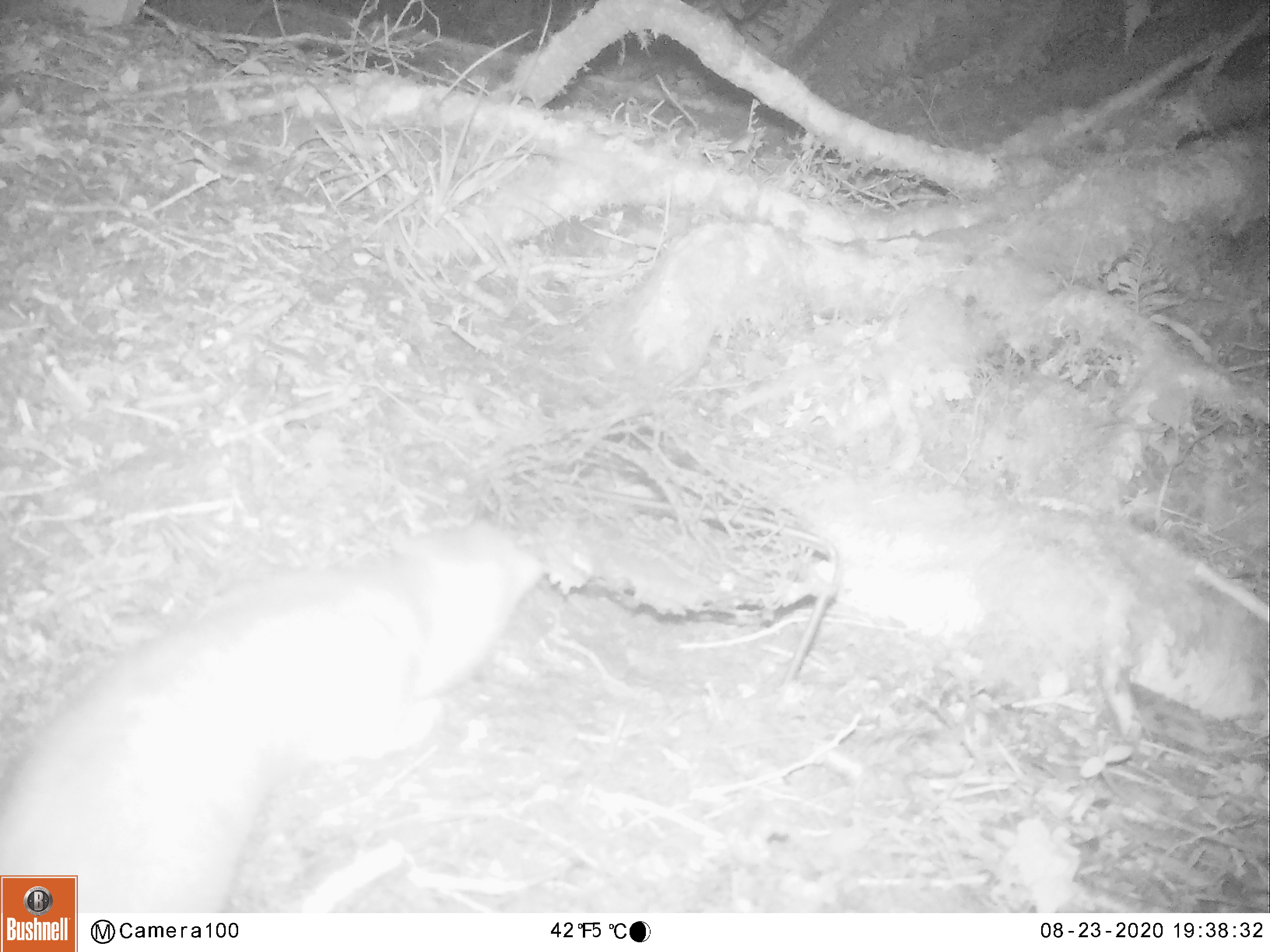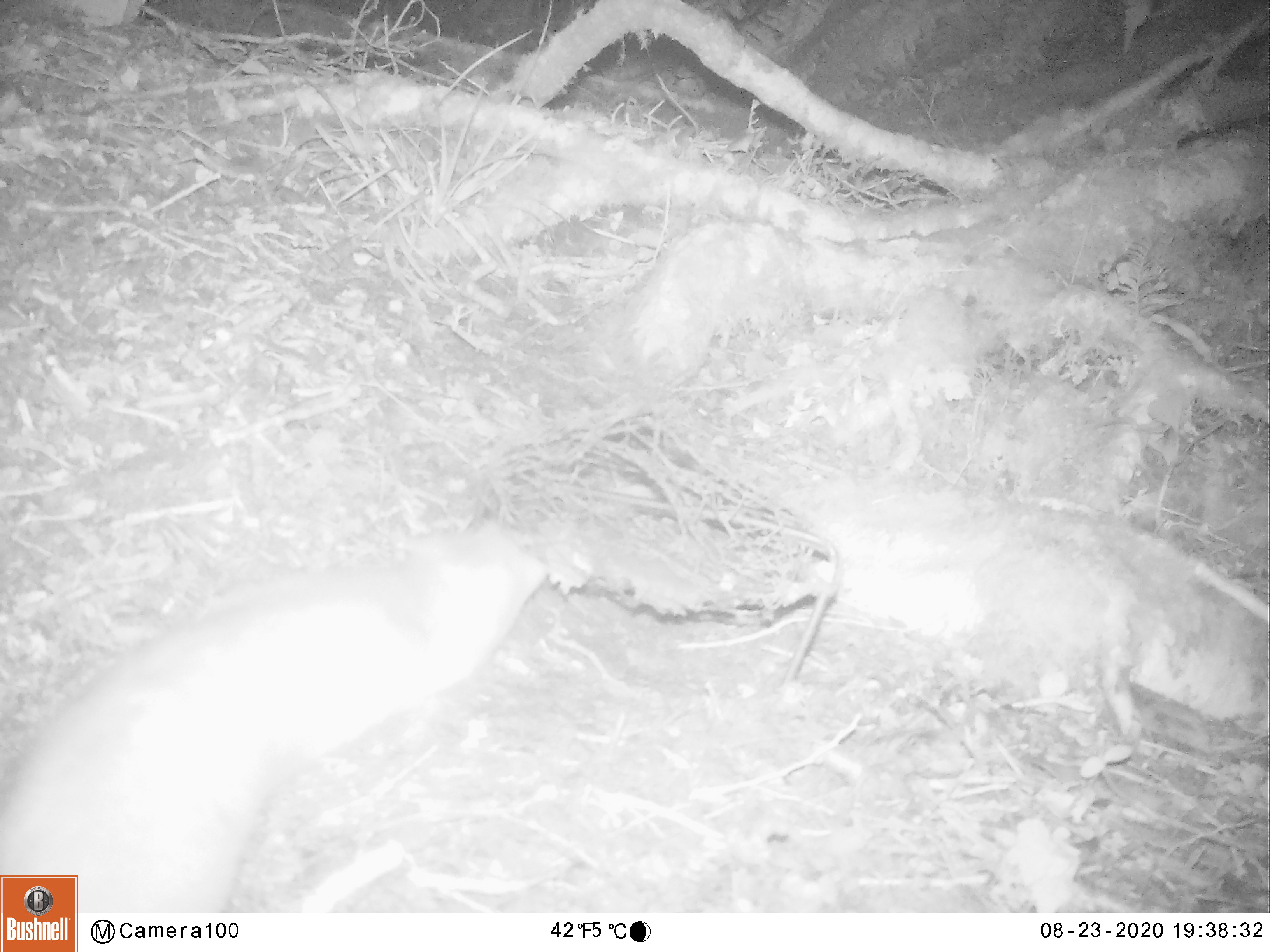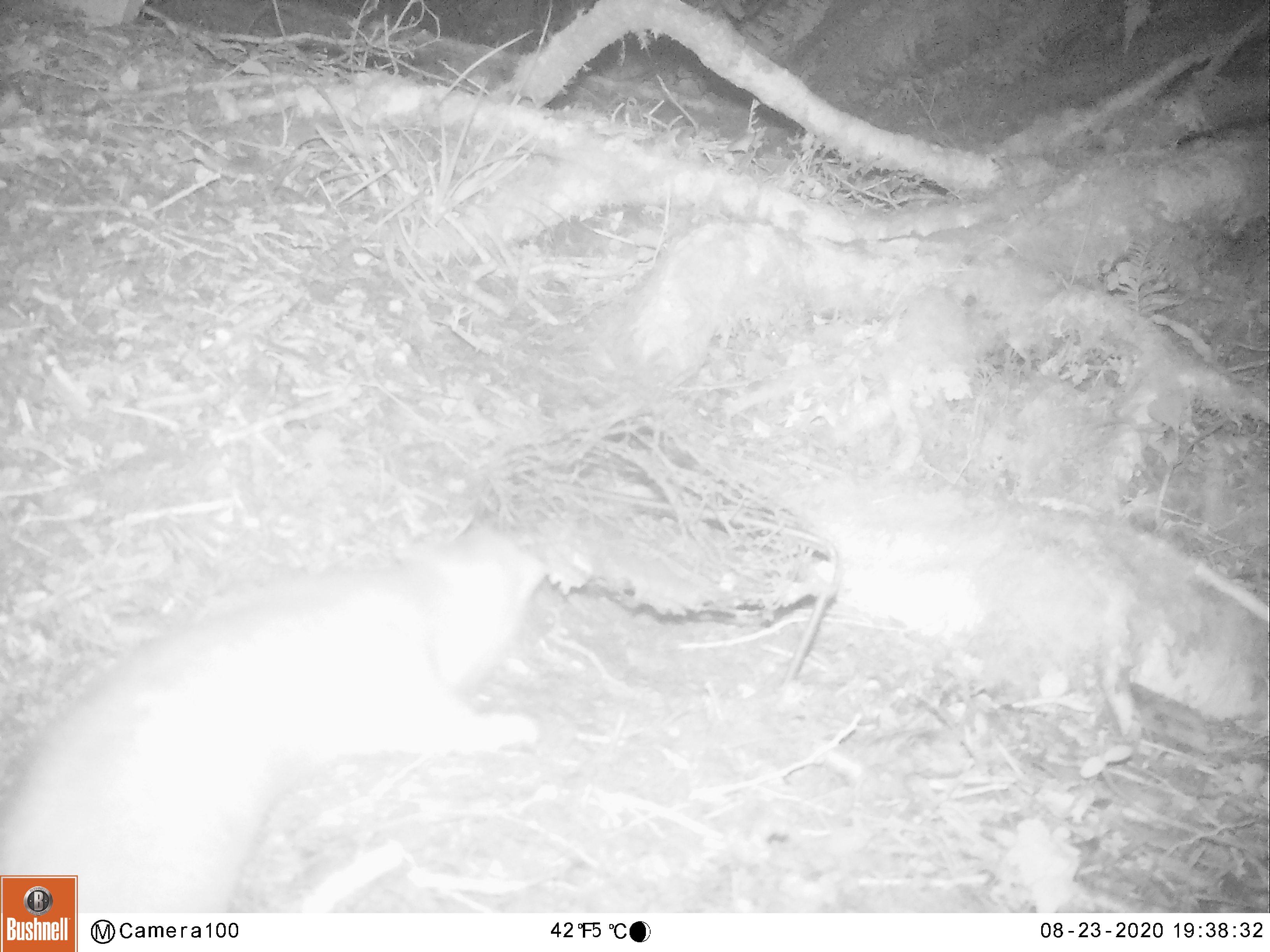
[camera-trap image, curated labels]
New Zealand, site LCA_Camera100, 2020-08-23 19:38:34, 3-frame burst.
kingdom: Animalia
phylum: Chordata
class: Mammalia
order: Carnivora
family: Mustelidae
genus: Mustela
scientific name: Mustela erminea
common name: stoat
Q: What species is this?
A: Stoat (Mustela erminea).